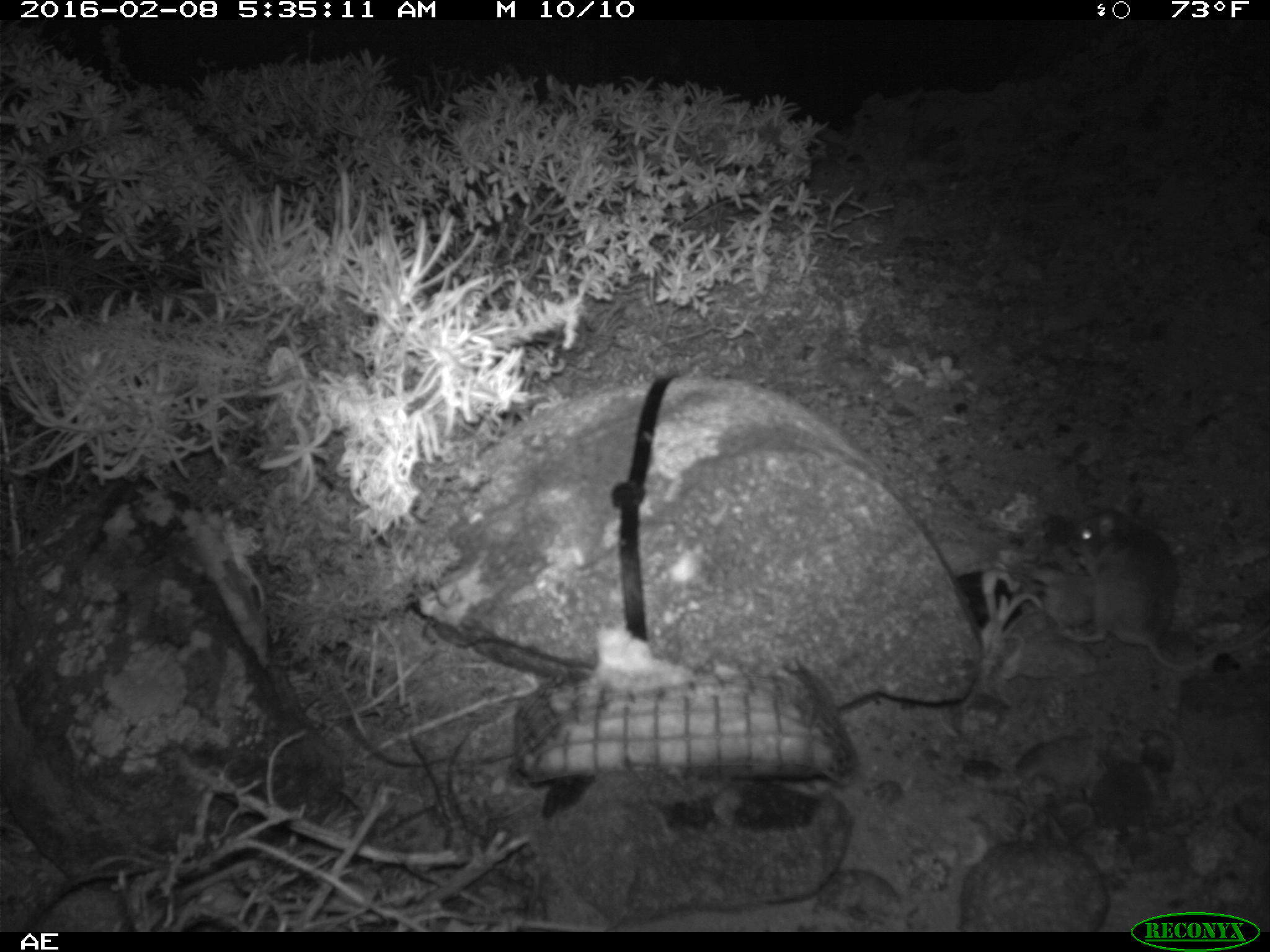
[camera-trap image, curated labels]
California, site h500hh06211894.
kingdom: Animalia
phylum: Chordata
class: Mammalia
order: Rodentia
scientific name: Rodentia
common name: rodent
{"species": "rodent (Rodentia)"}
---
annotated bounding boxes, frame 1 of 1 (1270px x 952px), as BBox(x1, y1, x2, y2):
rodent: BBox(1057, 505, 1269, 672)